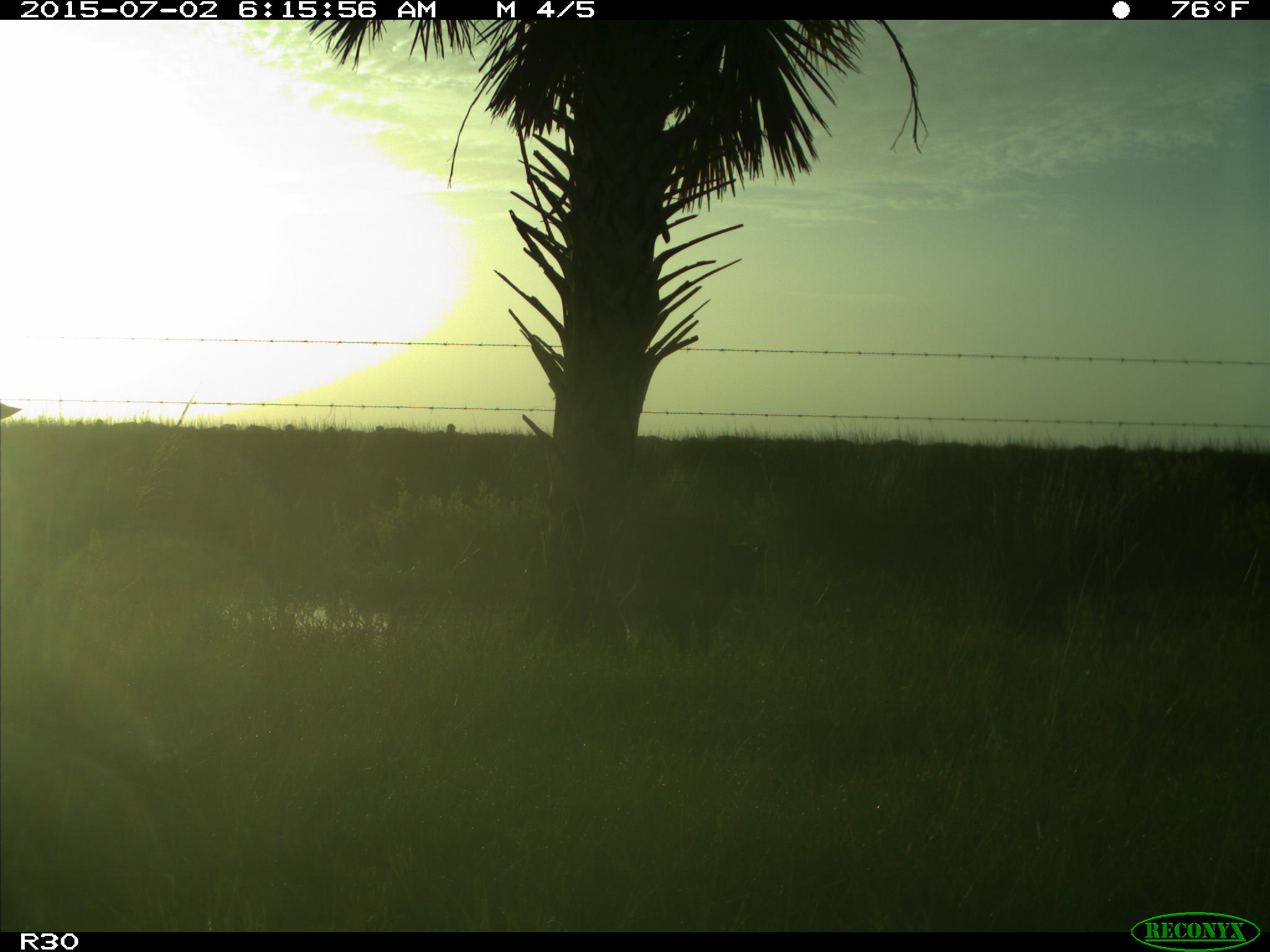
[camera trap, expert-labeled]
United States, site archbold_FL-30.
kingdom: Animalia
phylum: Chordata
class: Mammalia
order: Artiodactyla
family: Bovidae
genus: Bos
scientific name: Bos taurus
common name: domestic cow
Bos taurus (domestic cow).